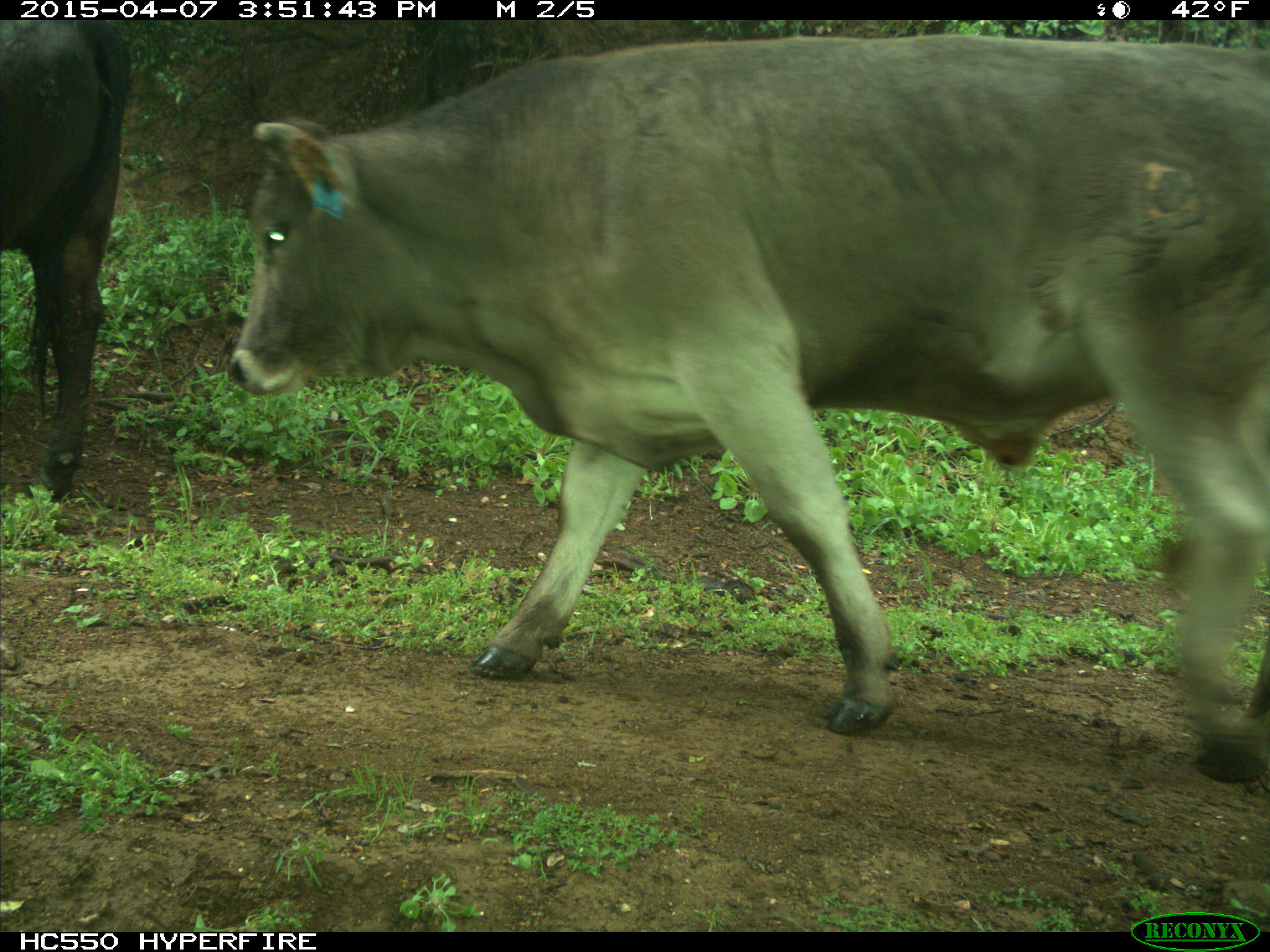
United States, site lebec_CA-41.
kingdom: Animalia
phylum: Chordata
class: Mammalia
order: Artiodactyla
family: Bovidae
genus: Bos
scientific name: Bos taurus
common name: domestic cow